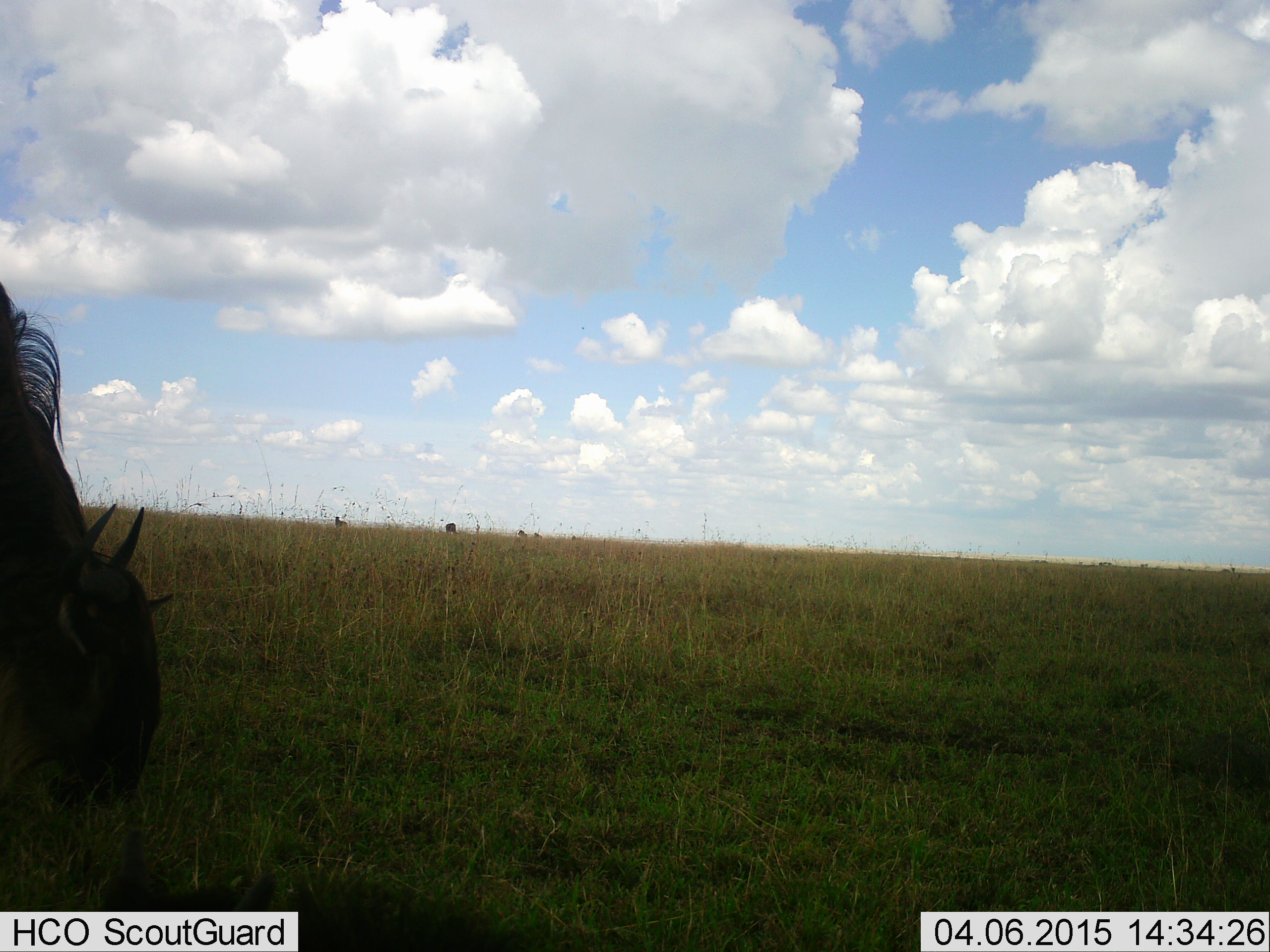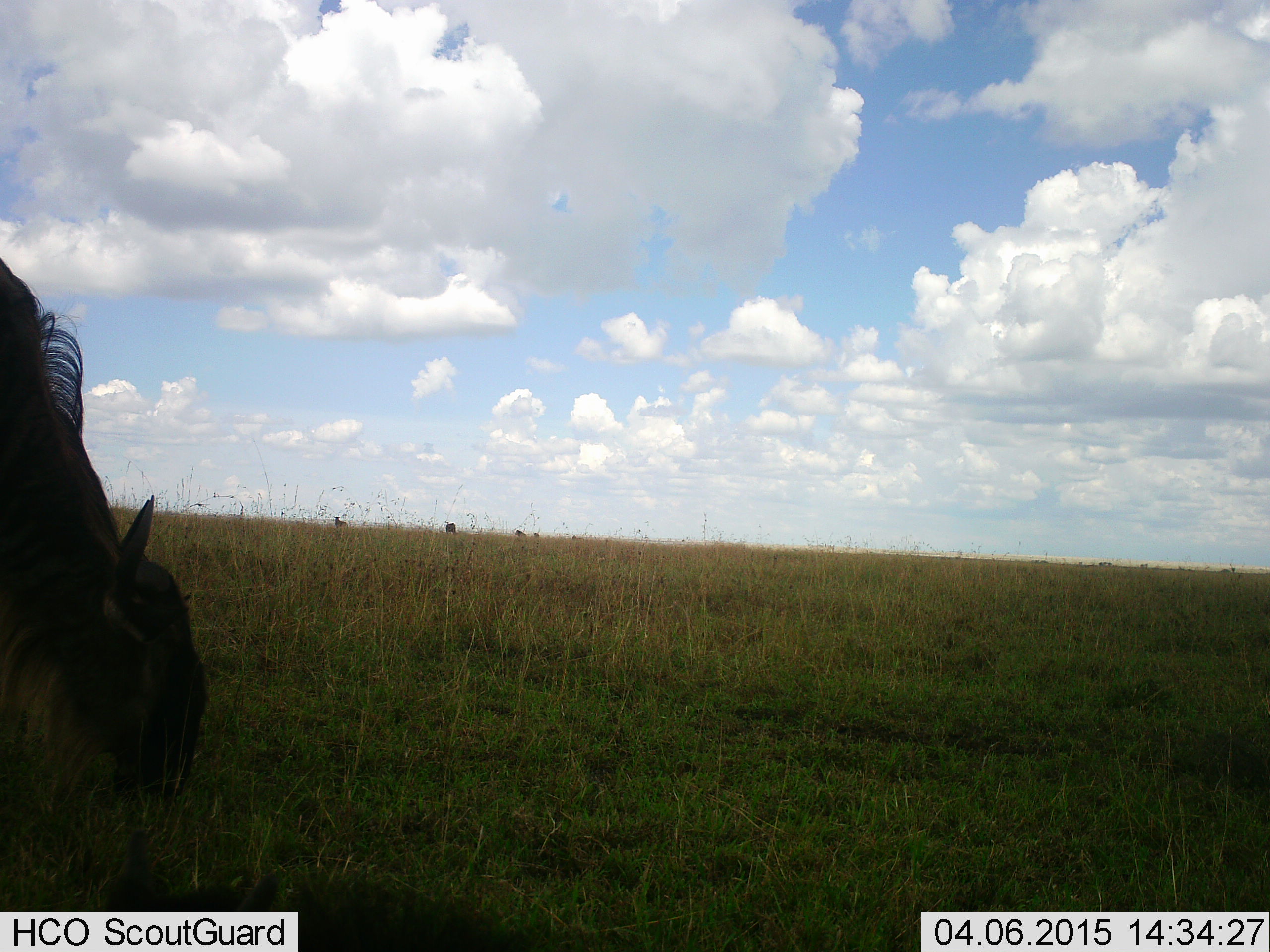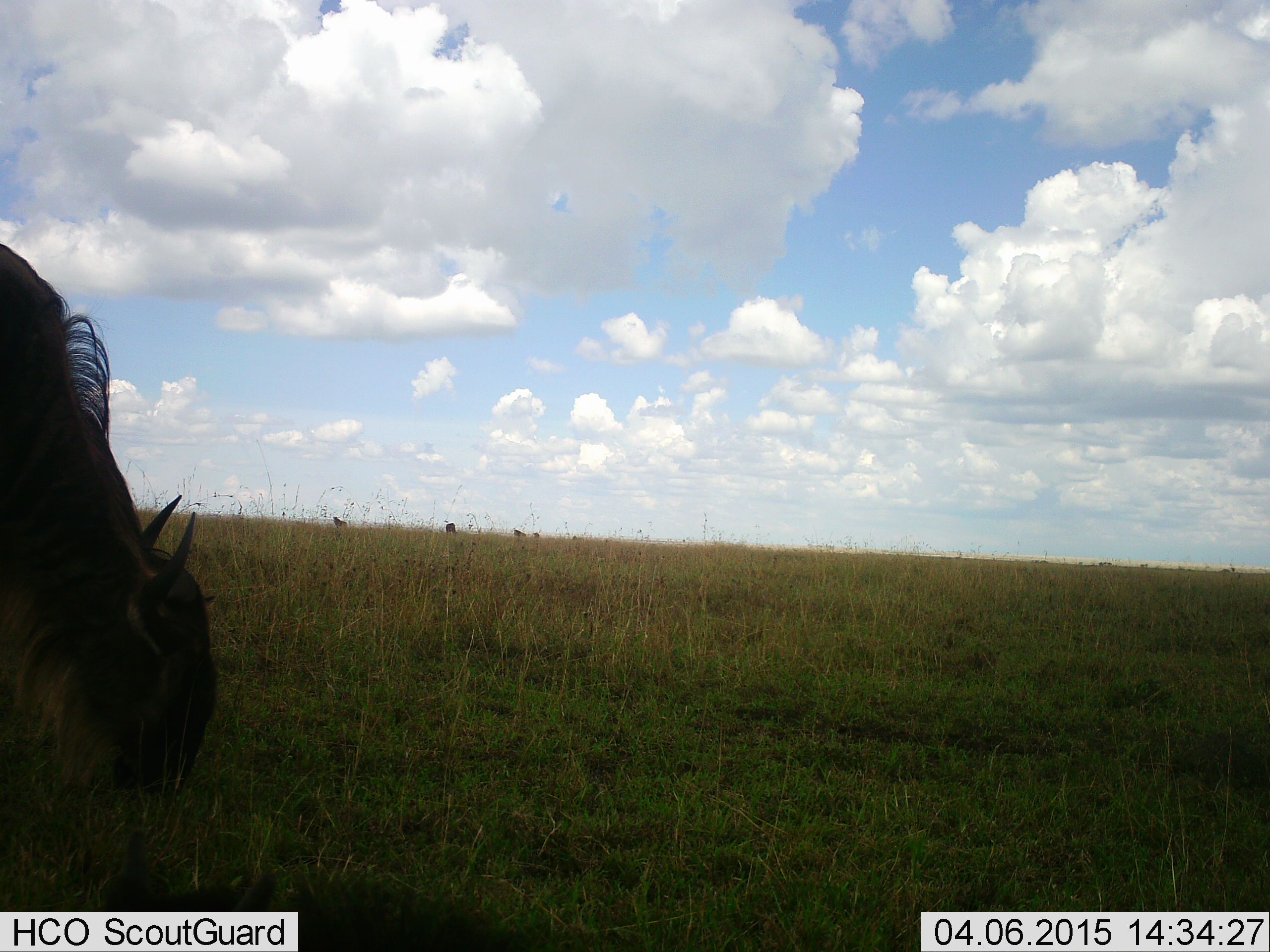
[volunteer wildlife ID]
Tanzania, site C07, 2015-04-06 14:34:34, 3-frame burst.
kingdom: Animalia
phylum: Chordata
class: Mammalia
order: Artiodactyla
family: Bovidae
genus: Connochaetes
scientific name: Connochaetes taurinus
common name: blue wildebeest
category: wildebeest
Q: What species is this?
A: Wildebeest (blue wildebeest) (Connochaetes taurinus).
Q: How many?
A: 1.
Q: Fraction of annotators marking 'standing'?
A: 40%.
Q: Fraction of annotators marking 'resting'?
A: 0%.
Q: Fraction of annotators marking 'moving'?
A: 10%.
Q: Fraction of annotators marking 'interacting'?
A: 0%.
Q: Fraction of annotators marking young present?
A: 0%.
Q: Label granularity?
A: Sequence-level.